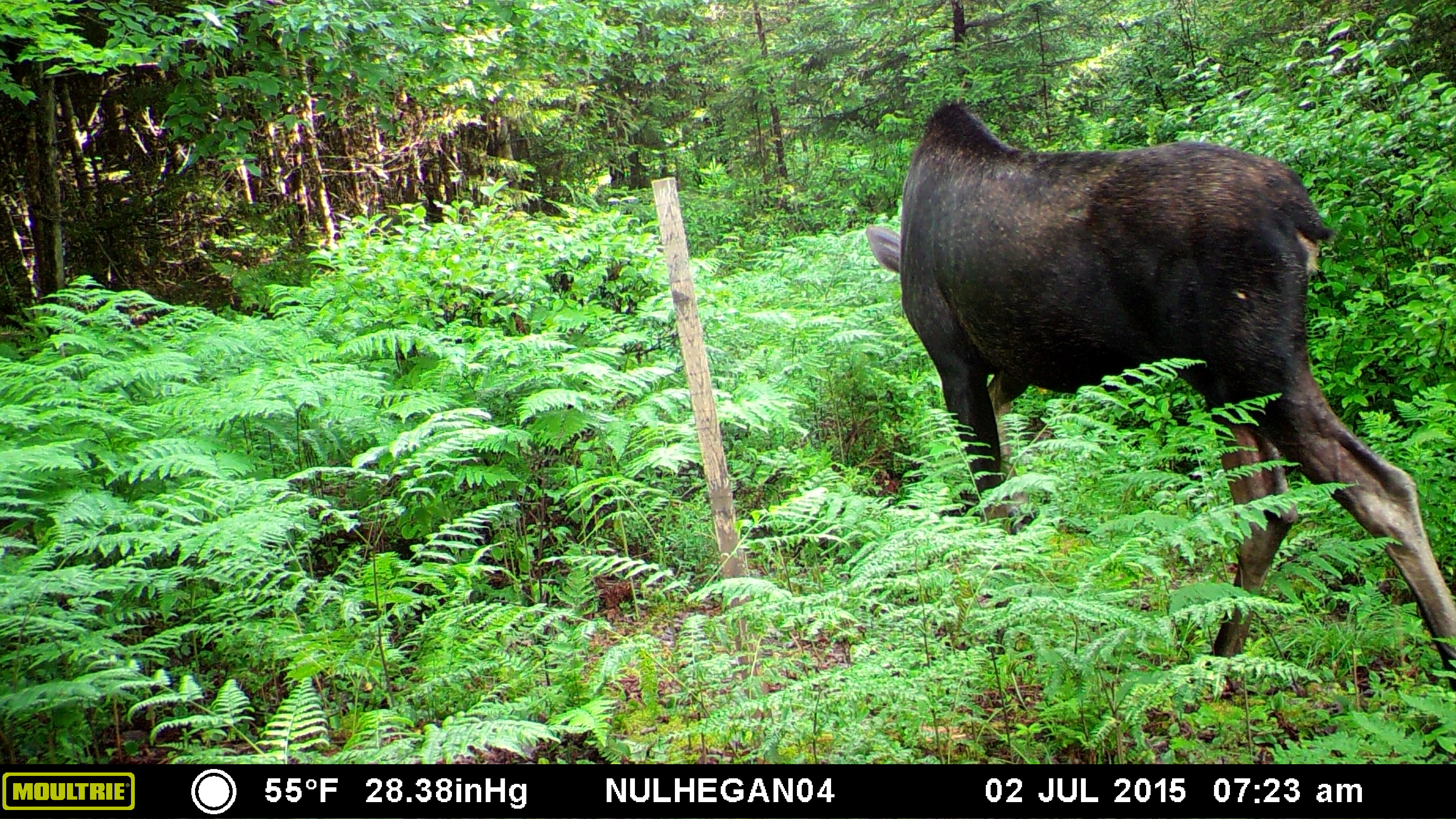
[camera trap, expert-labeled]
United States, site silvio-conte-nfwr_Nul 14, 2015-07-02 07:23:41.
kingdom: Animalia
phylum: Chordata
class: Mammalia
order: Artiodactyla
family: Cervidae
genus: Alces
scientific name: Alces alces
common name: moose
Moose (Alces alces).